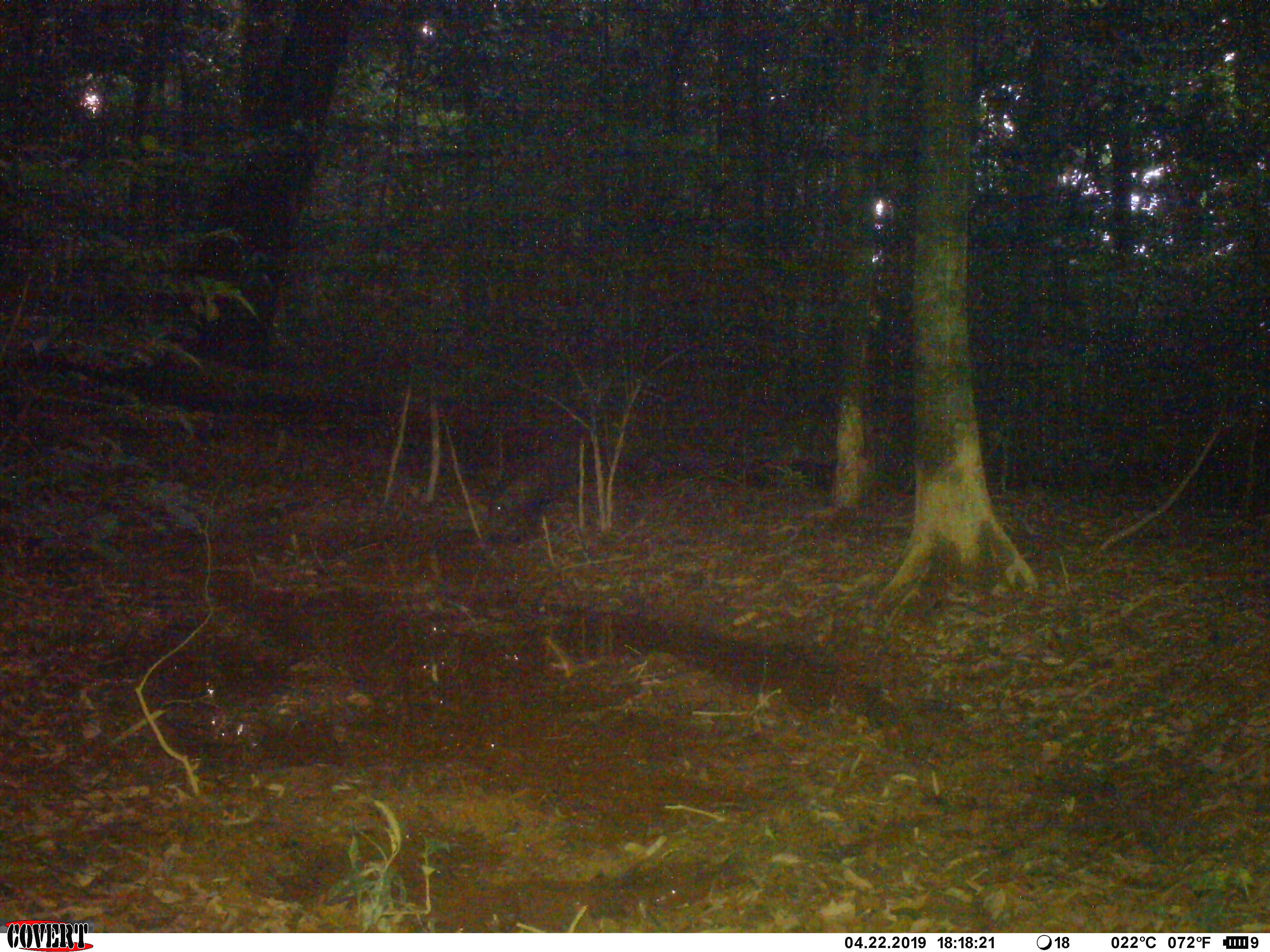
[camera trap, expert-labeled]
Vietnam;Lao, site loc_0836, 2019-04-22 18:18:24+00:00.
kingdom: Animalia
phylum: Chordata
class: Mammalia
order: Artiodactyla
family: Suidae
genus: Sus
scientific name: Sus scrofa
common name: eurasian wild pig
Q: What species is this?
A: Eurasian wild pig (Sus scrofa).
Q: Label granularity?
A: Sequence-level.